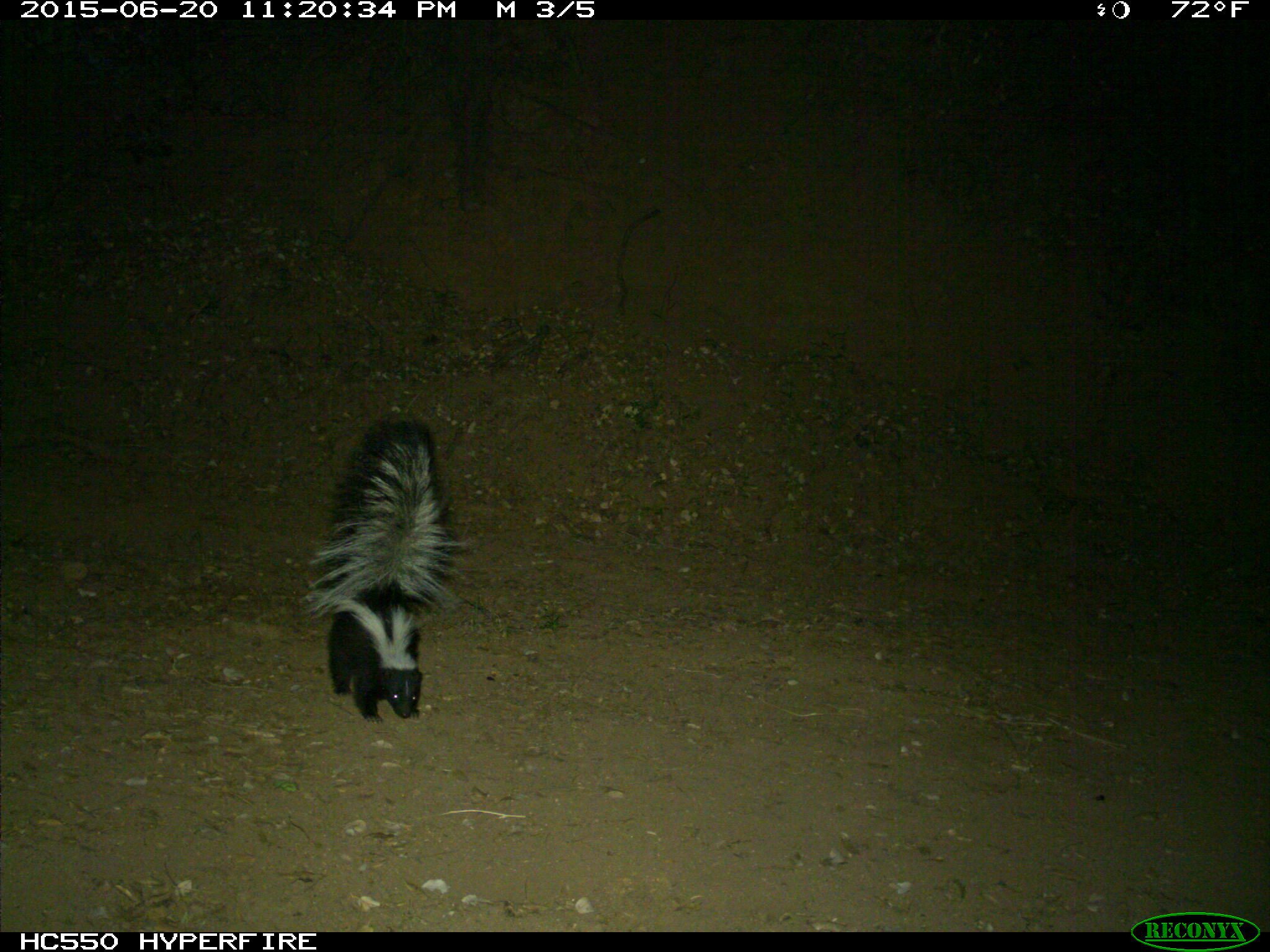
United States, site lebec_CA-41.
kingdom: Animalia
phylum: Chordata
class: Mammalia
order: Carnivora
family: Mephitidae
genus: Mephitis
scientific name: Mephitis mephitis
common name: striped skunk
Mephitis mephitis (striped skunk).